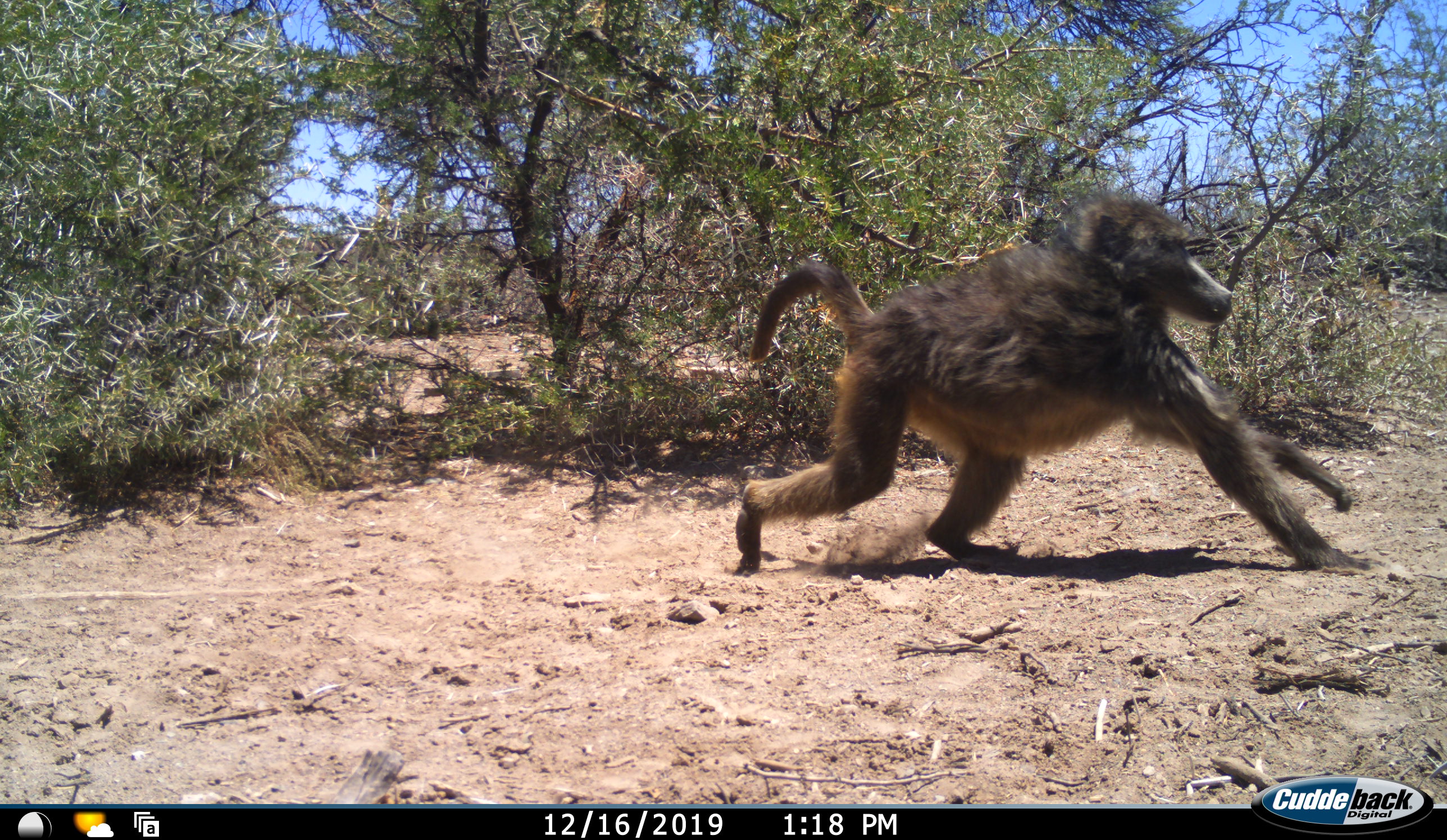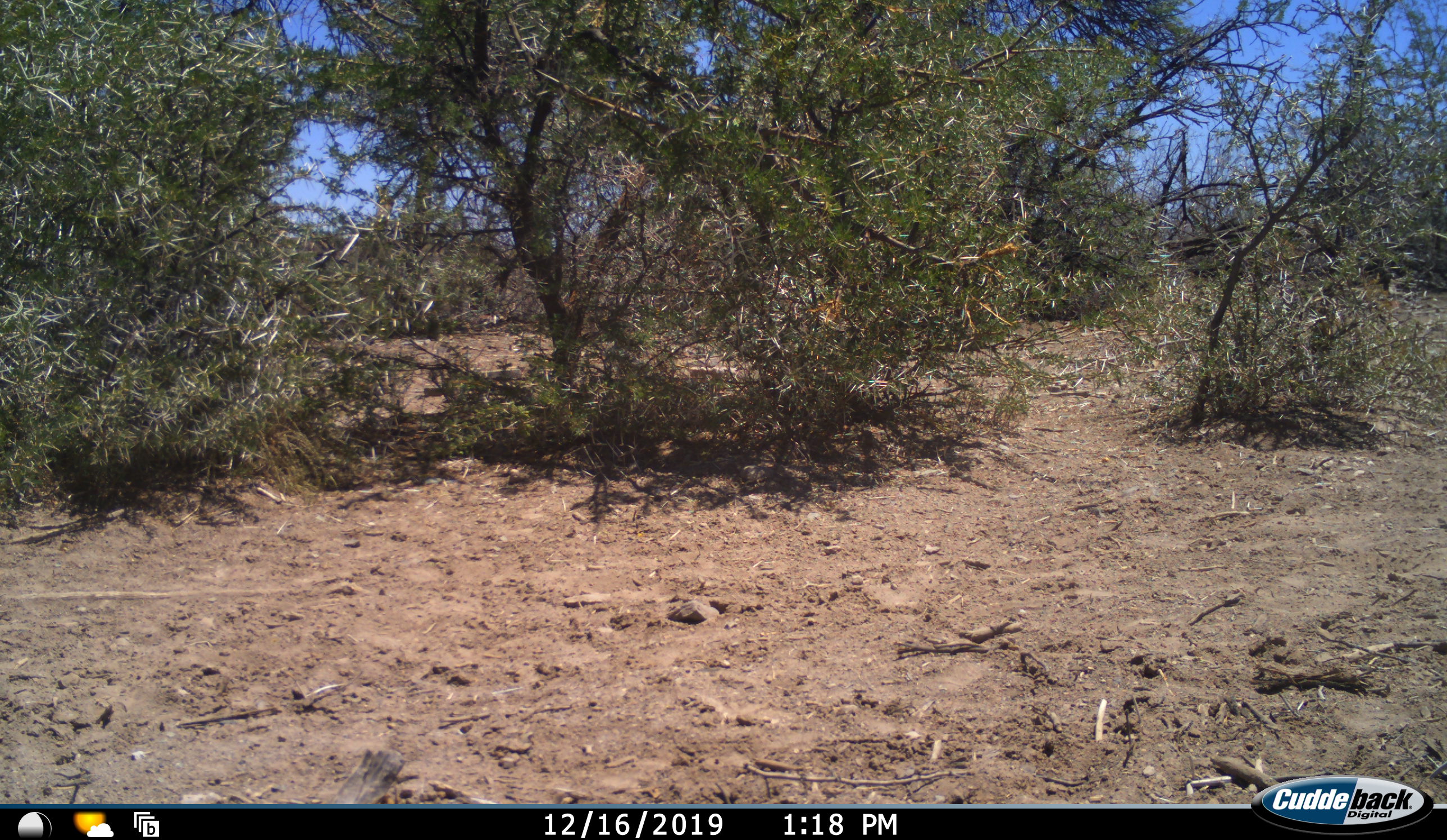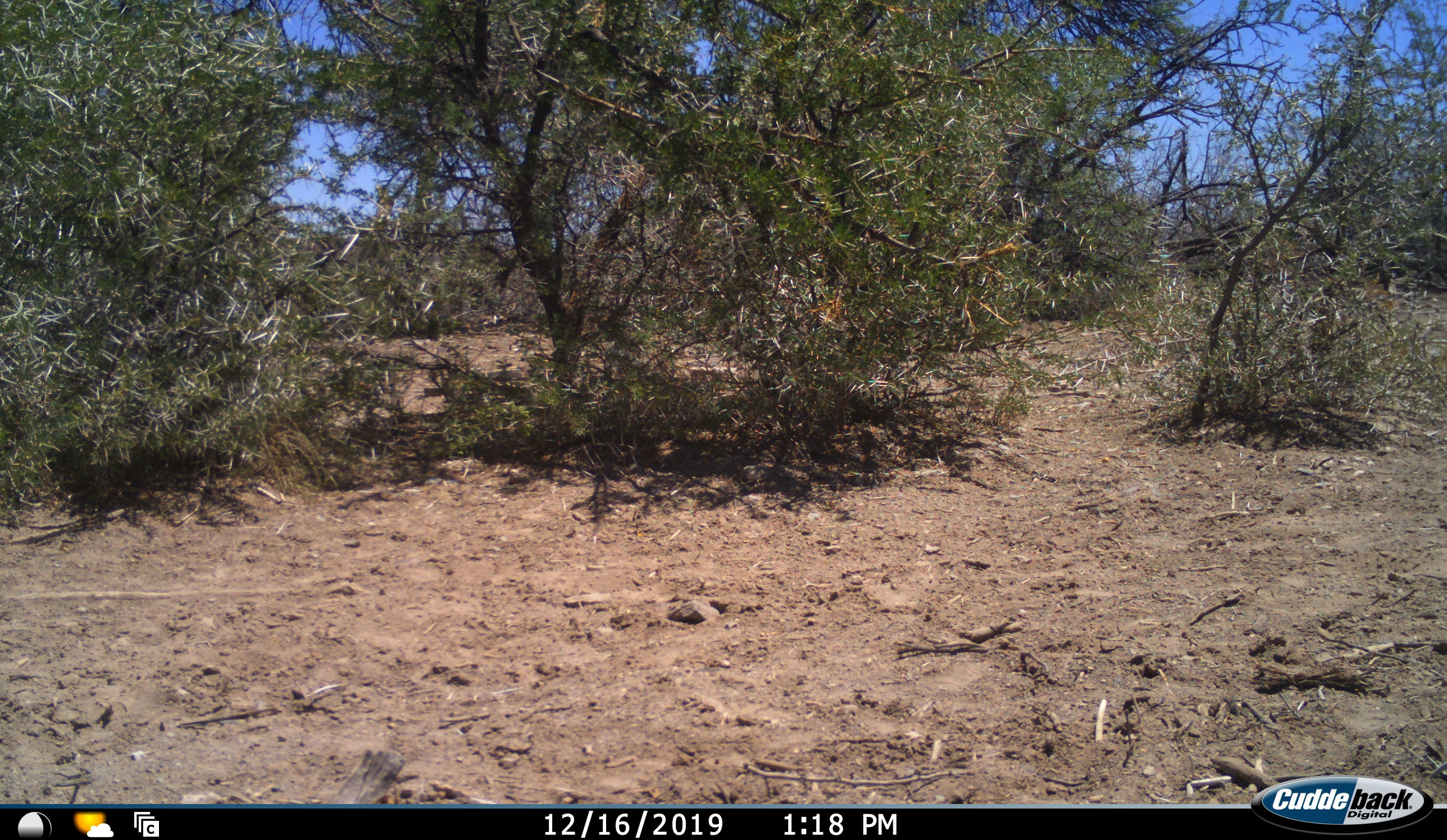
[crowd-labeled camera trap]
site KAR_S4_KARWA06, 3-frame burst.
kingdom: Animalia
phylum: Chordata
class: Mammalia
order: Primates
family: Cercopithecidae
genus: Papio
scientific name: Papio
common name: baboon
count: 1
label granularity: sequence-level